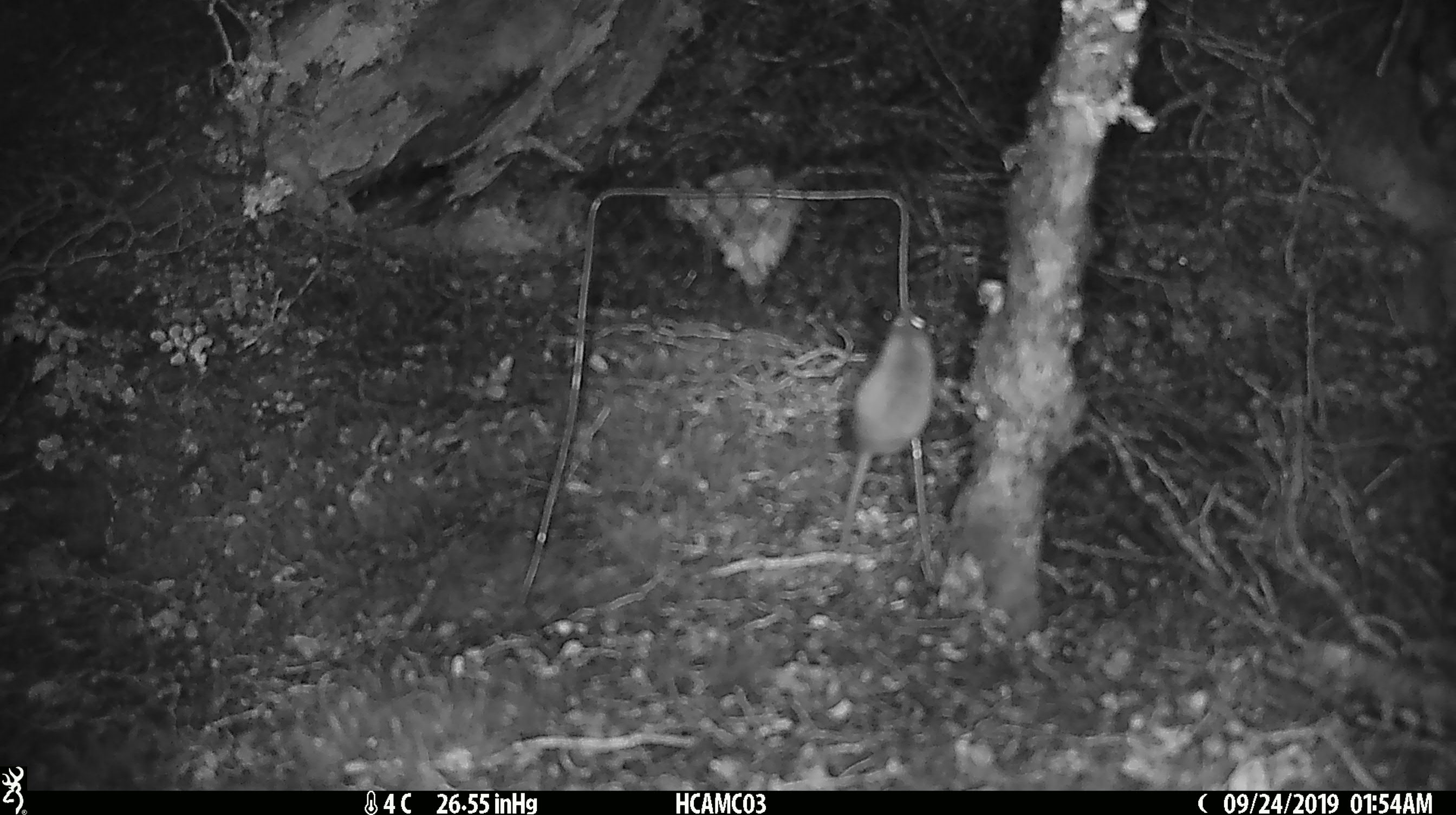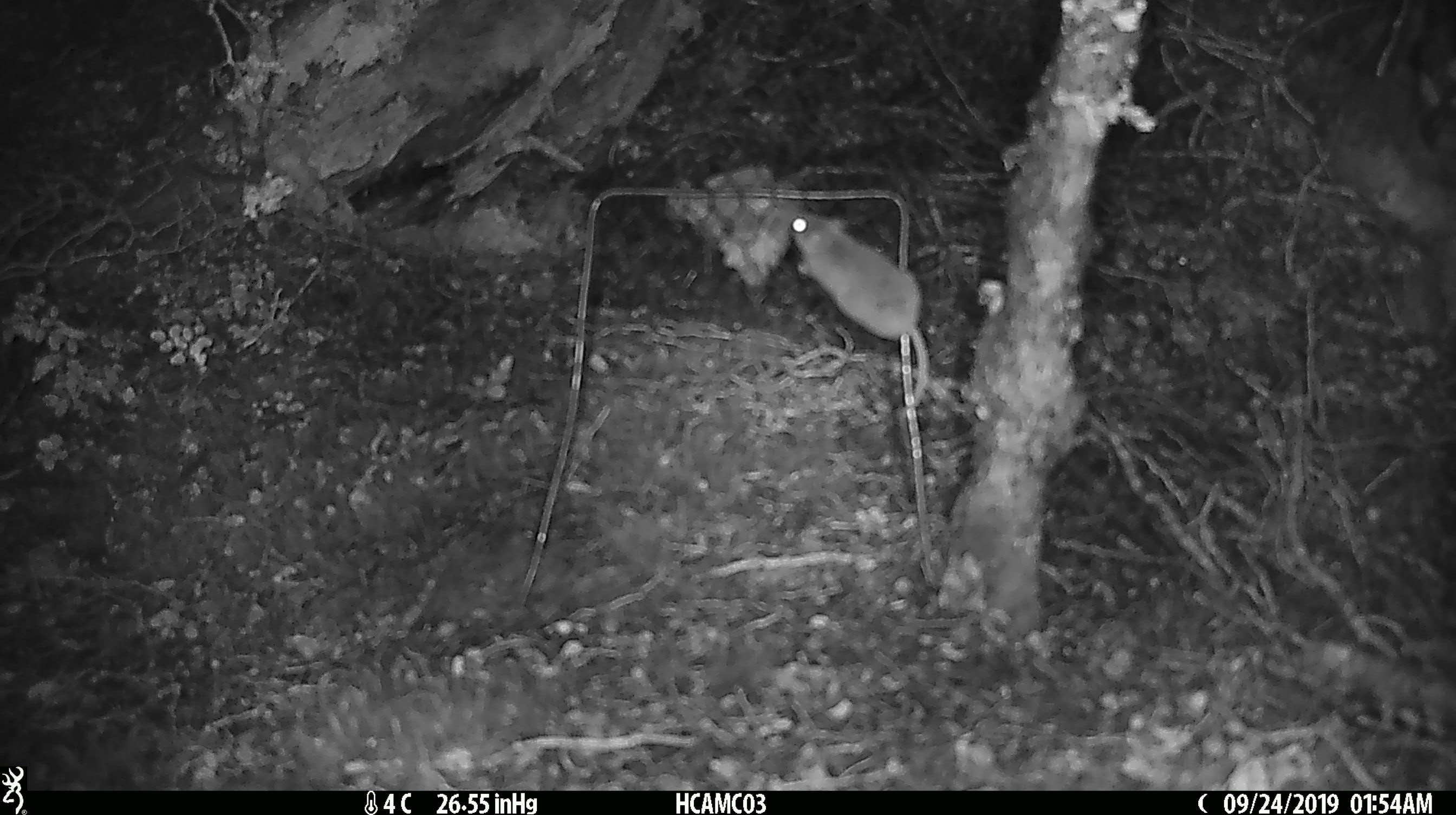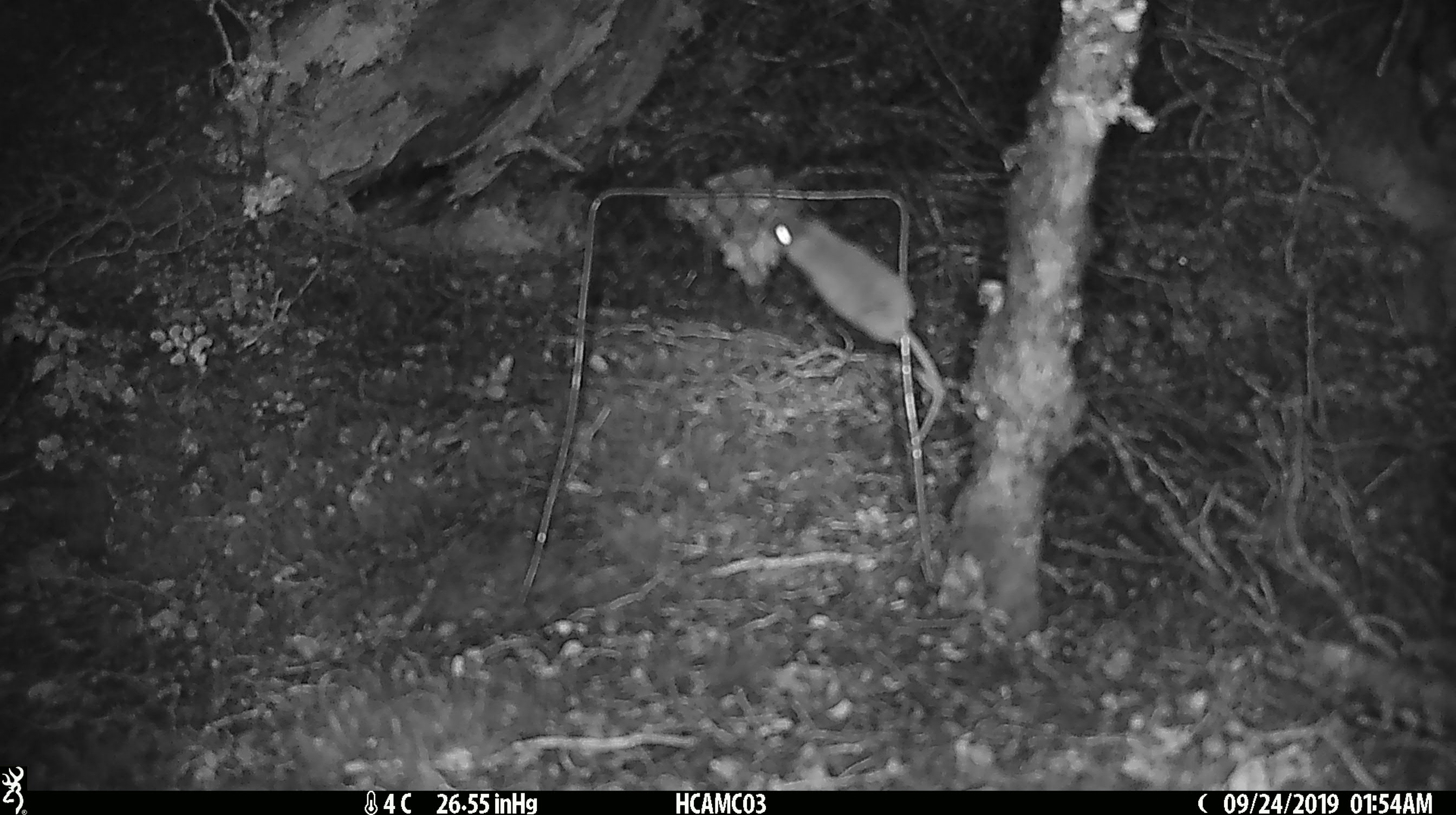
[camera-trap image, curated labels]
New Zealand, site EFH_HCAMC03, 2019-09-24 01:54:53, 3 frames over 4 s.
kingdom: Animalia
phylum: Chordata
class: Mammalia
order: Rodentia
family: Muridae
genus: Mus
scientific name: Mus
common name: mouse